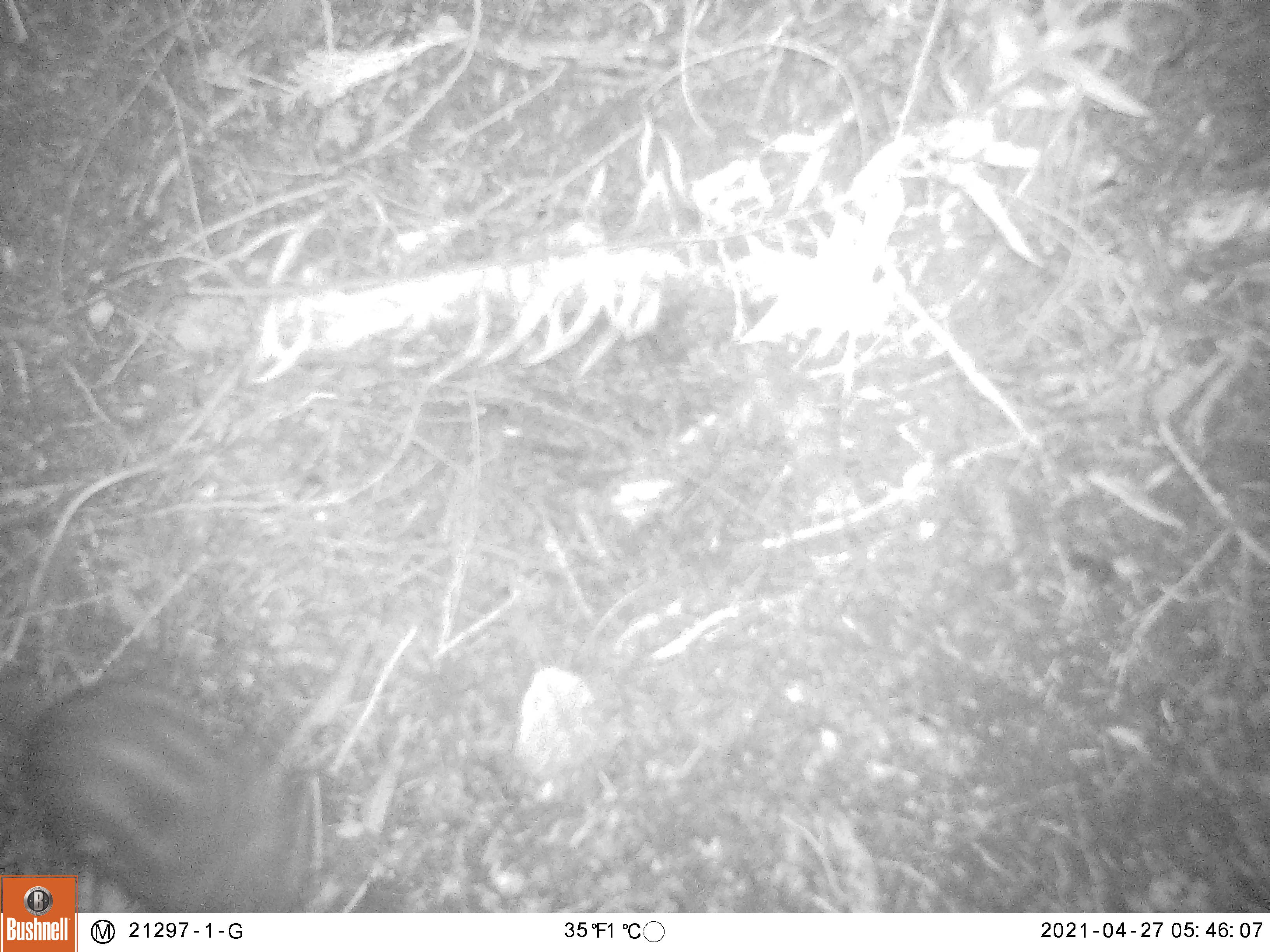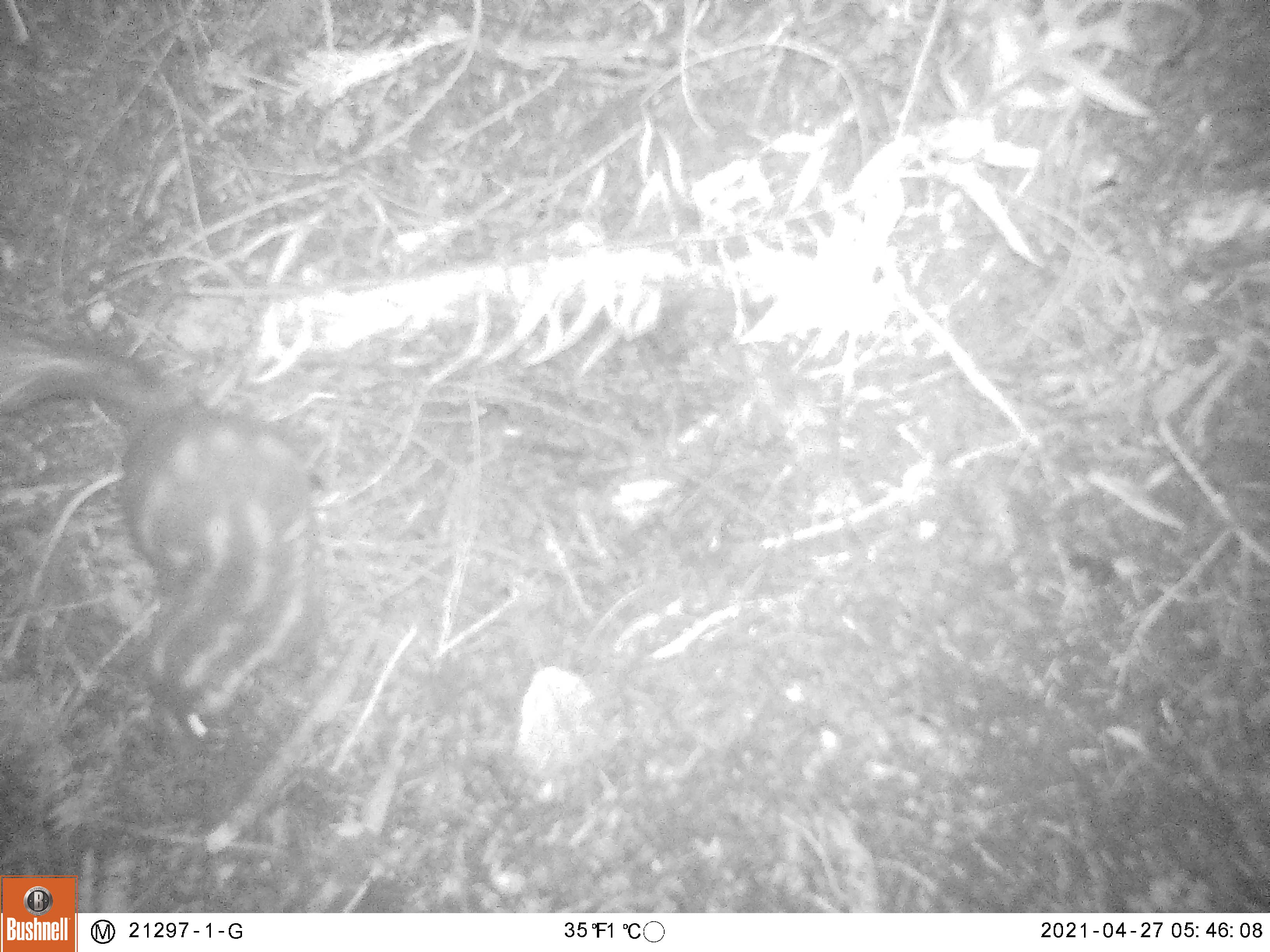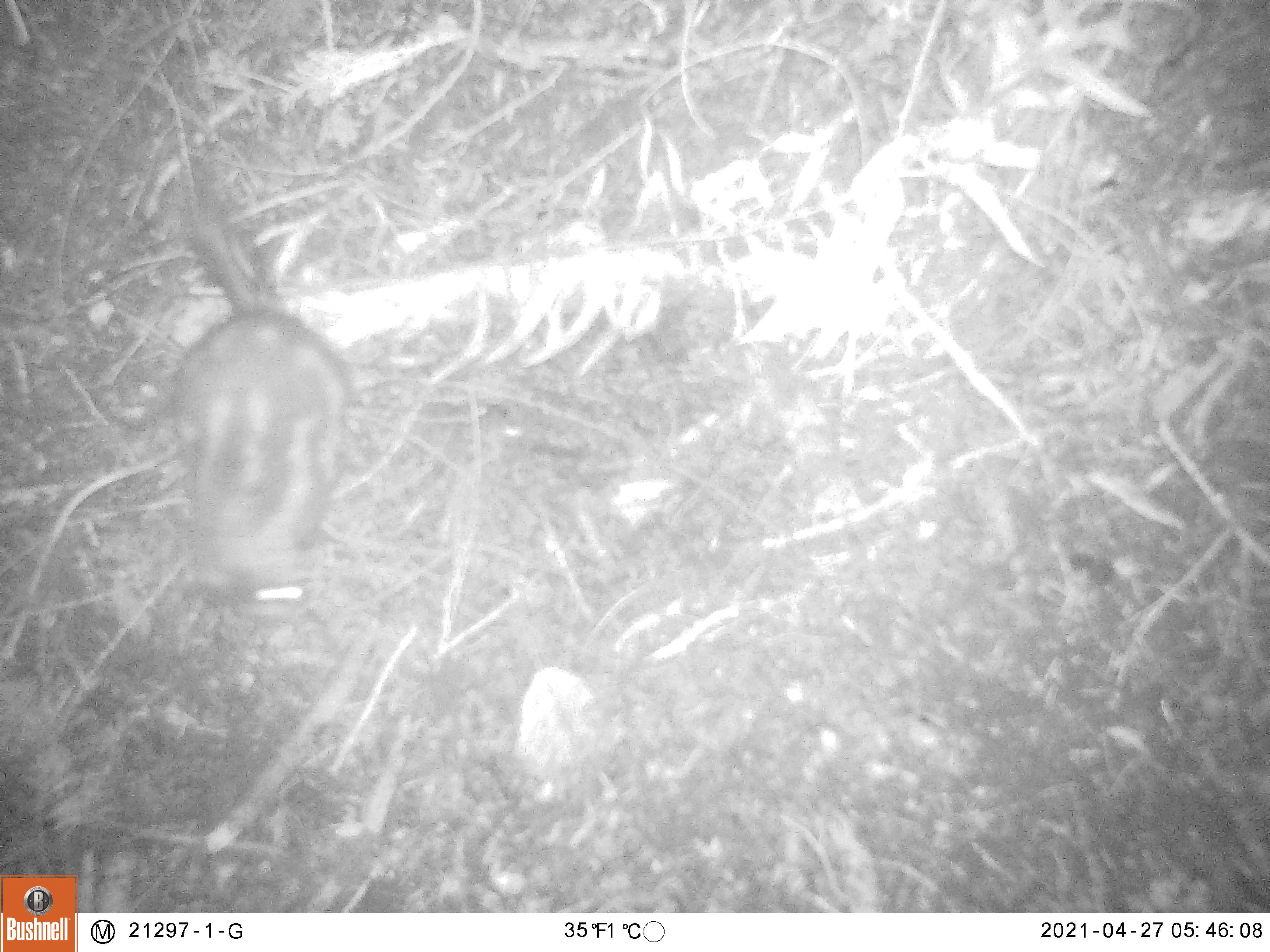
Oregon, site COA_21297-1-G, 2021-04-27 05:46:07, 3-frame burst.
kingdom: Animalia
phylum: Chordata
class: Mammalia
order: Carnivora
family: Mephitidae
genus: Spilogale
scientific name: Spilogale gracilis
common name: western spotted skunk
Western spotted skunk (Spilogale gracilis).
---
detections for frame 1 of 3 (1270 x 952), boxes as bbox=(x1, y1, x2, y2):
western spotted skunk: bbox=(2, 662, 306, 871)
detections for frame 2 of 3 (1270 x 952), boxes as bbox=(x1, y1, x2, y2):
western spotted skunk: bbox=(2, 314, 338, 764)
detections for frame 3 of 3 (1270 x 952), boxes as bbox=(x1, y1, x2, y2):
western spotted skunk: bbox=(150, 188, 372, 636)